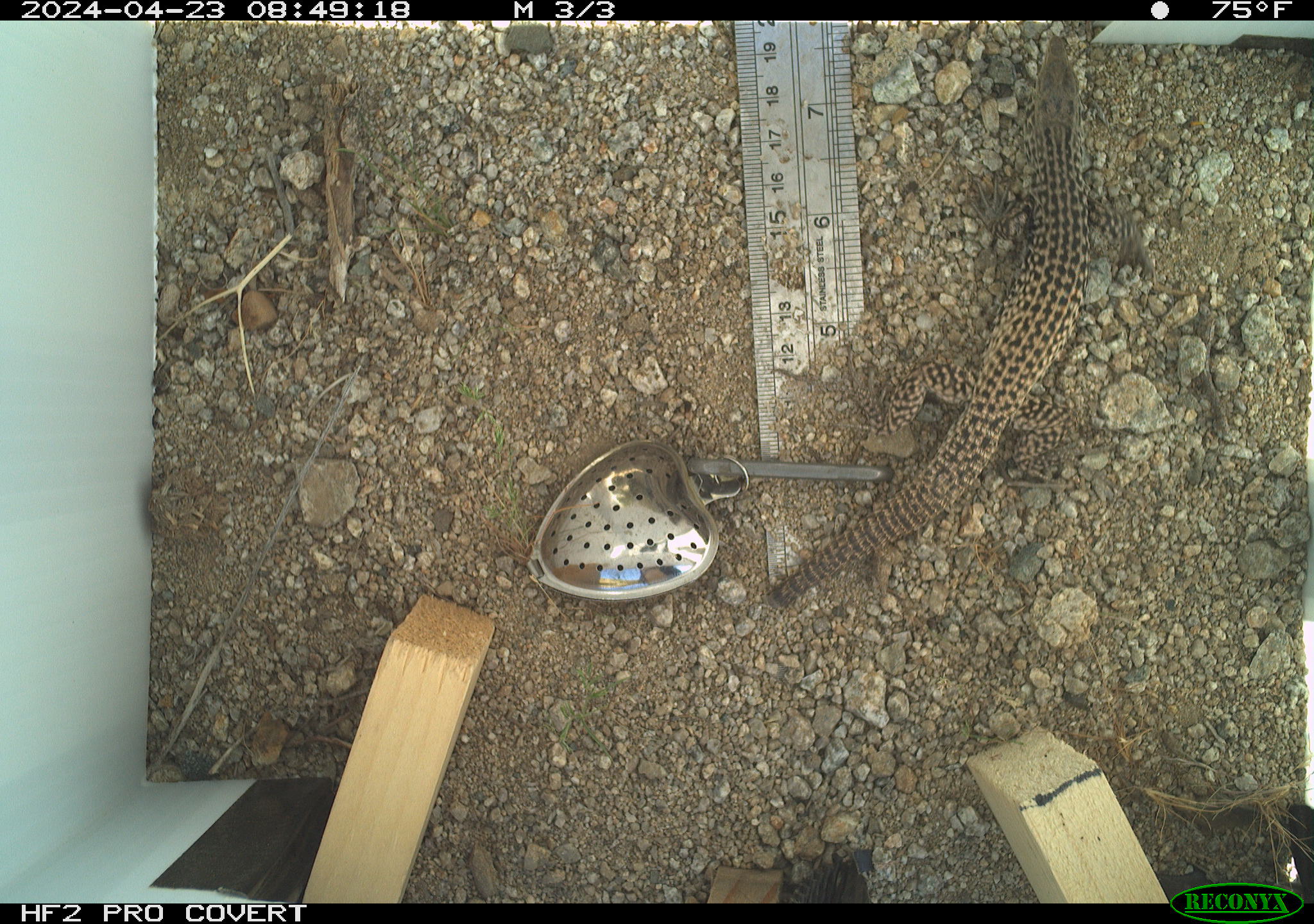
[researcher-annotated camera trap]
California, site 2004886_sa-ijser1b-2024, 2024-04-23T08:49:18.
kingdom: Animalia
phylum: Chordata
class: Reptilia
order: Squamata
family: Teiidae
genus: Aspidoscelis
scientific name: Aspidoscelis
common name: whiptail lizards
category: aspidoscelis species